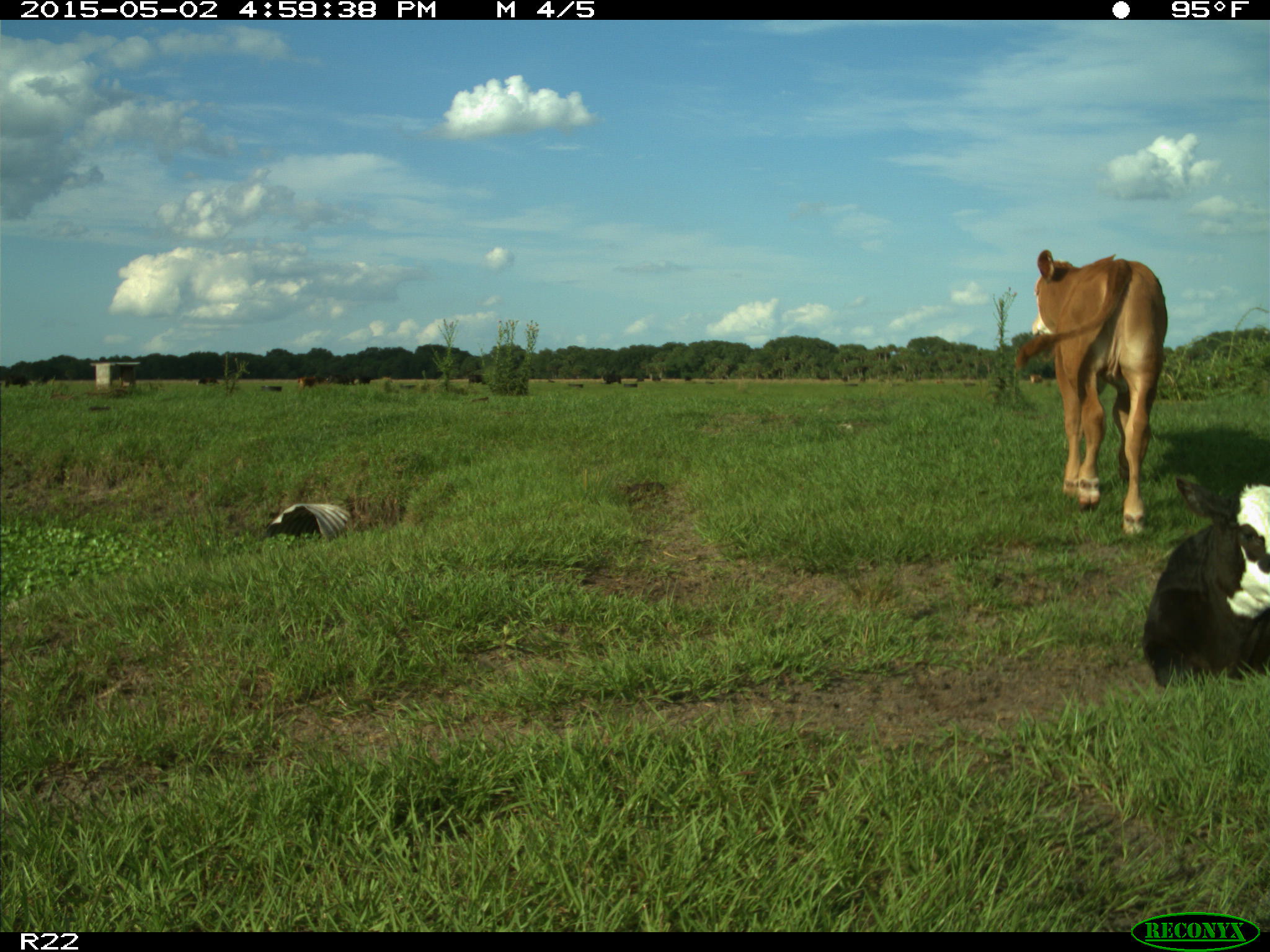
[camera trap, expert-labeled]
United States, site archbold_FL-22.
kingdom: Animalia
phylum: Chordata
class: Mammalia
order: Artiodactyla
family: Bovidae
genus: Bos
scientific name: Bos taurus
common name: domestic cow